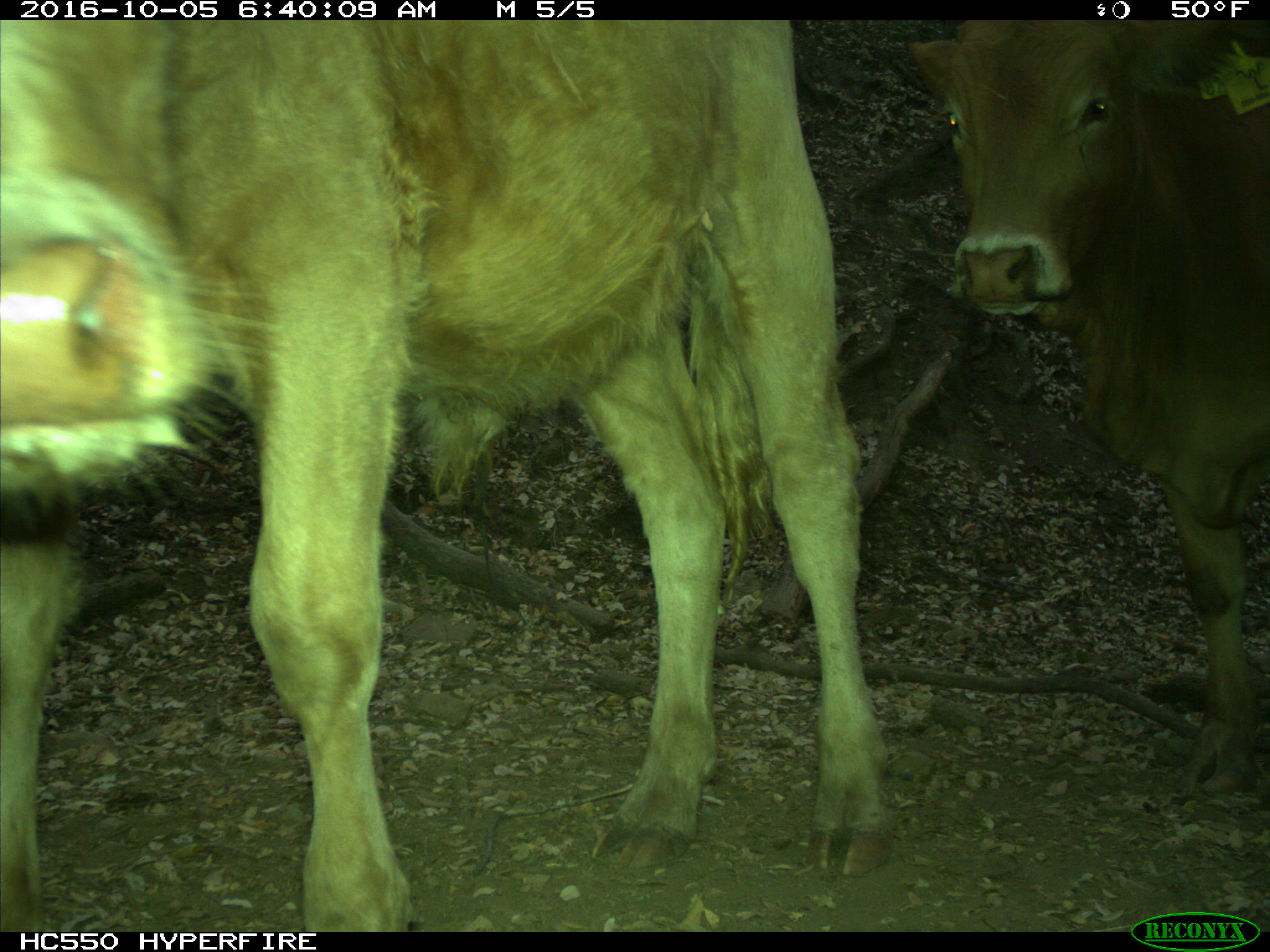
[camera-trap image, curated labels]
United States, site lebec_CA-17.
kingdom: Animalia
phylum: Chordata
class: Mammalia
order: Artiodactyla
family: Bovidae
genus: Bos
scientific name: Bos taurus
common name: domestic cow